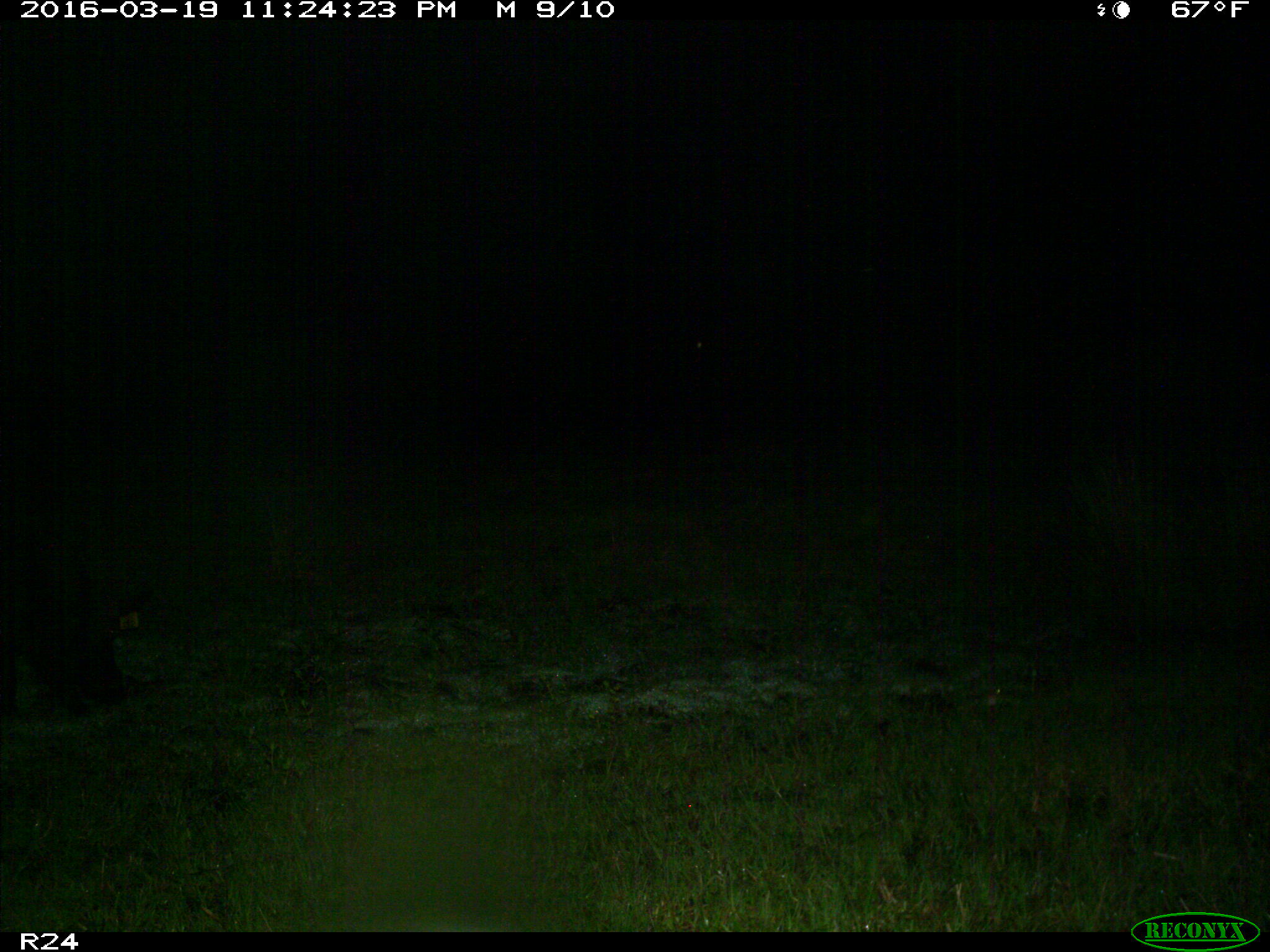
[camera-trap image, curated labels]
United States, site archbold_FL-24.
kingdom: Animalia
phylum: Chordata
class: Mammalia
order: Artiodactyla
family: Suidae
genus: Sus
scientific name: Sus scrofa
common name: wild boar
Sus scrofa (wild boar).